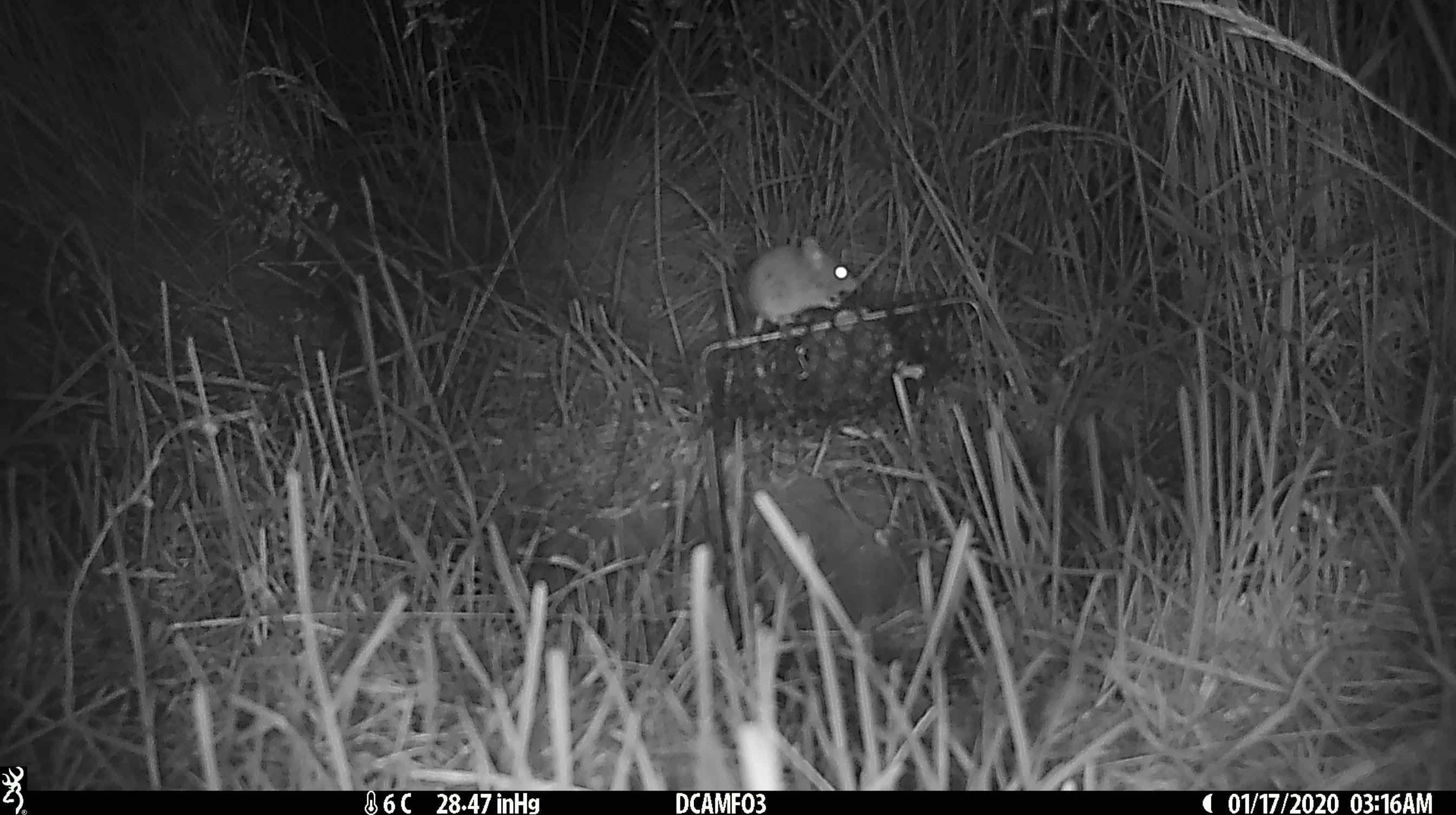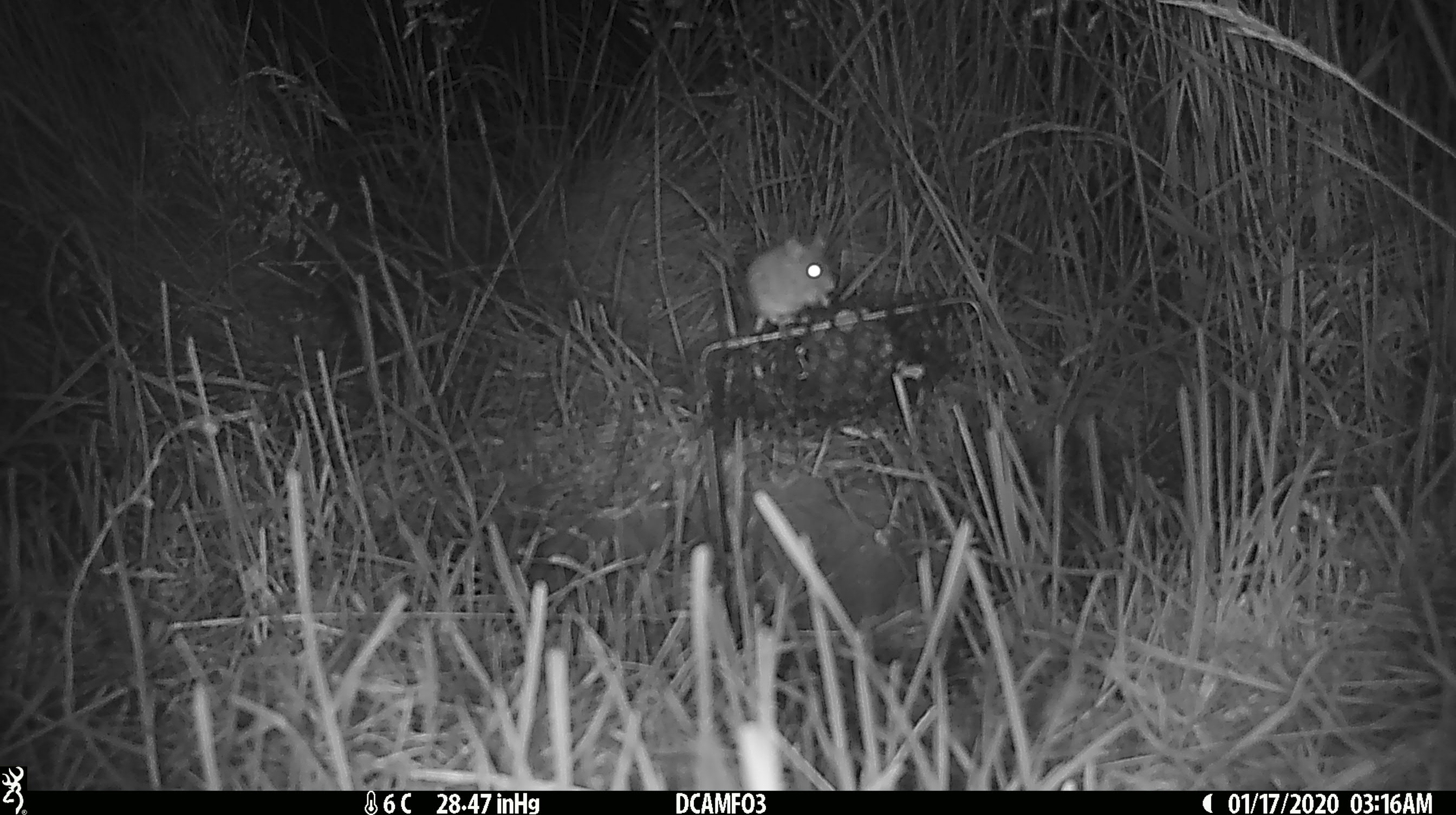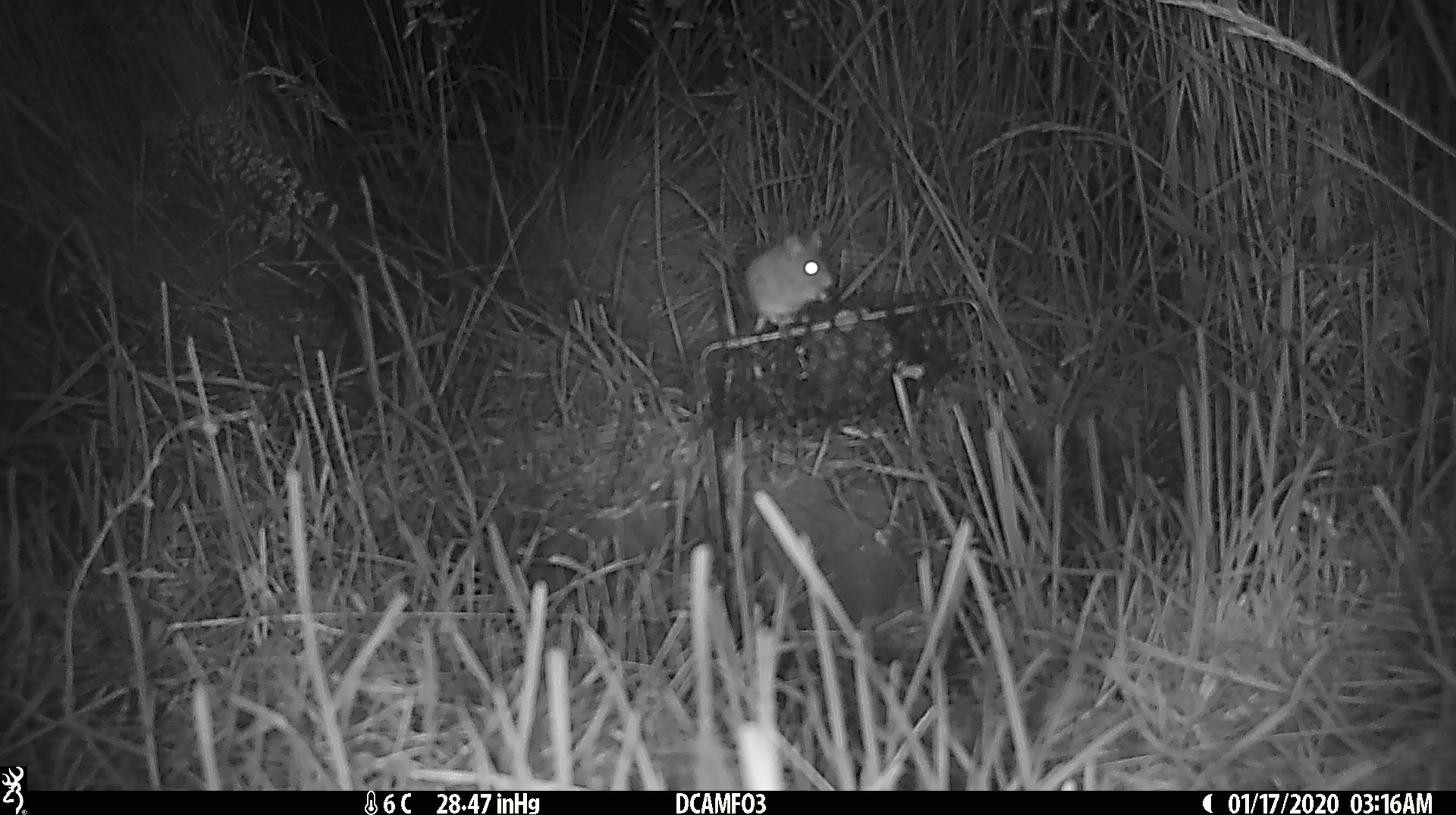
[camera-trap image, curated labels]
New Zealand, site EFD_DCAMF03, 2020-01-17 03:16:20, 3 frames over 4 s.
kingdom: Animalia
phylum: Chordata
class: Mammalia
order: Rodentia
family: Muridae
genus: Mus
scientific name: Mus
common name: mouse